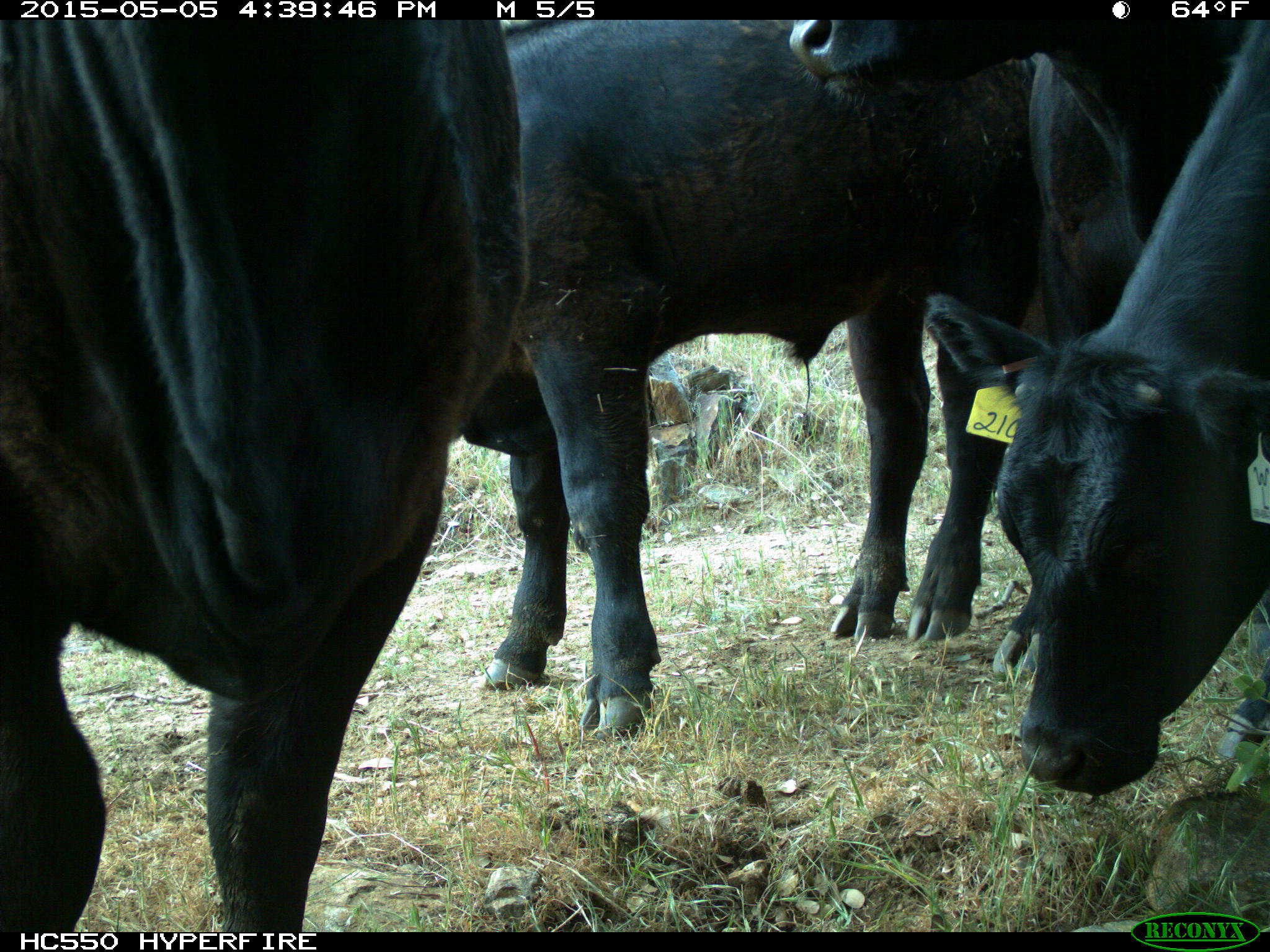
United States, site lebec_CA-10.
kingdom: Animalia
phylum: Chordata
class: Mammalia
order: Artiodactyla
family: Bovidae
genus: Bos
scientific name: Bos taurus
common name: domestic cow